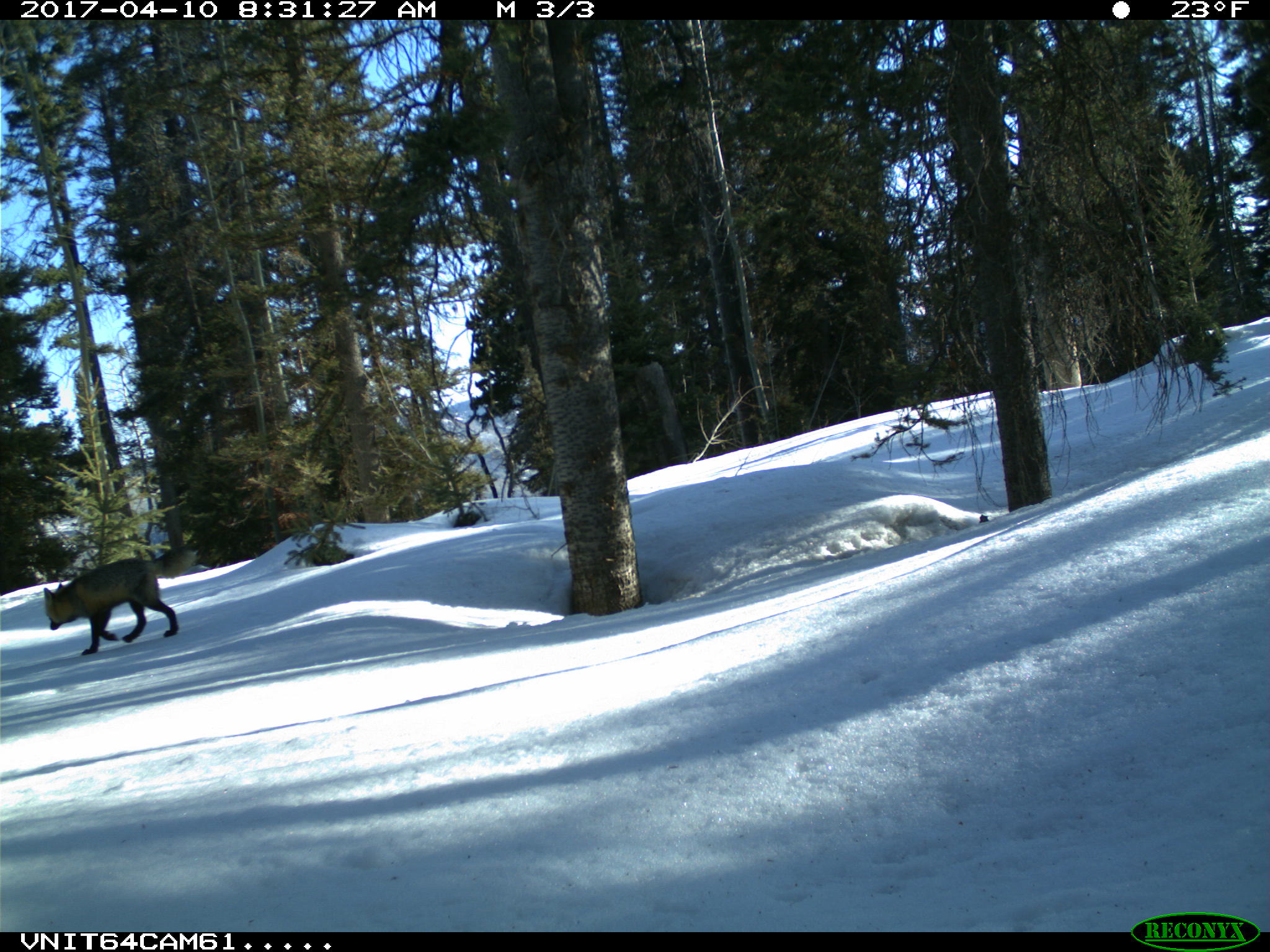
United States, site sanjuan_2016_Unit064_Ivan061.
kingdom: Animalia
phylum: Chordata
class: Mammalia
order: Carnivora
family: Canidae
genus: Vulpes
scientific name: Vulpes vulpes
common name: red fox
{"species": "Vulpes vulpes (red fox)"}